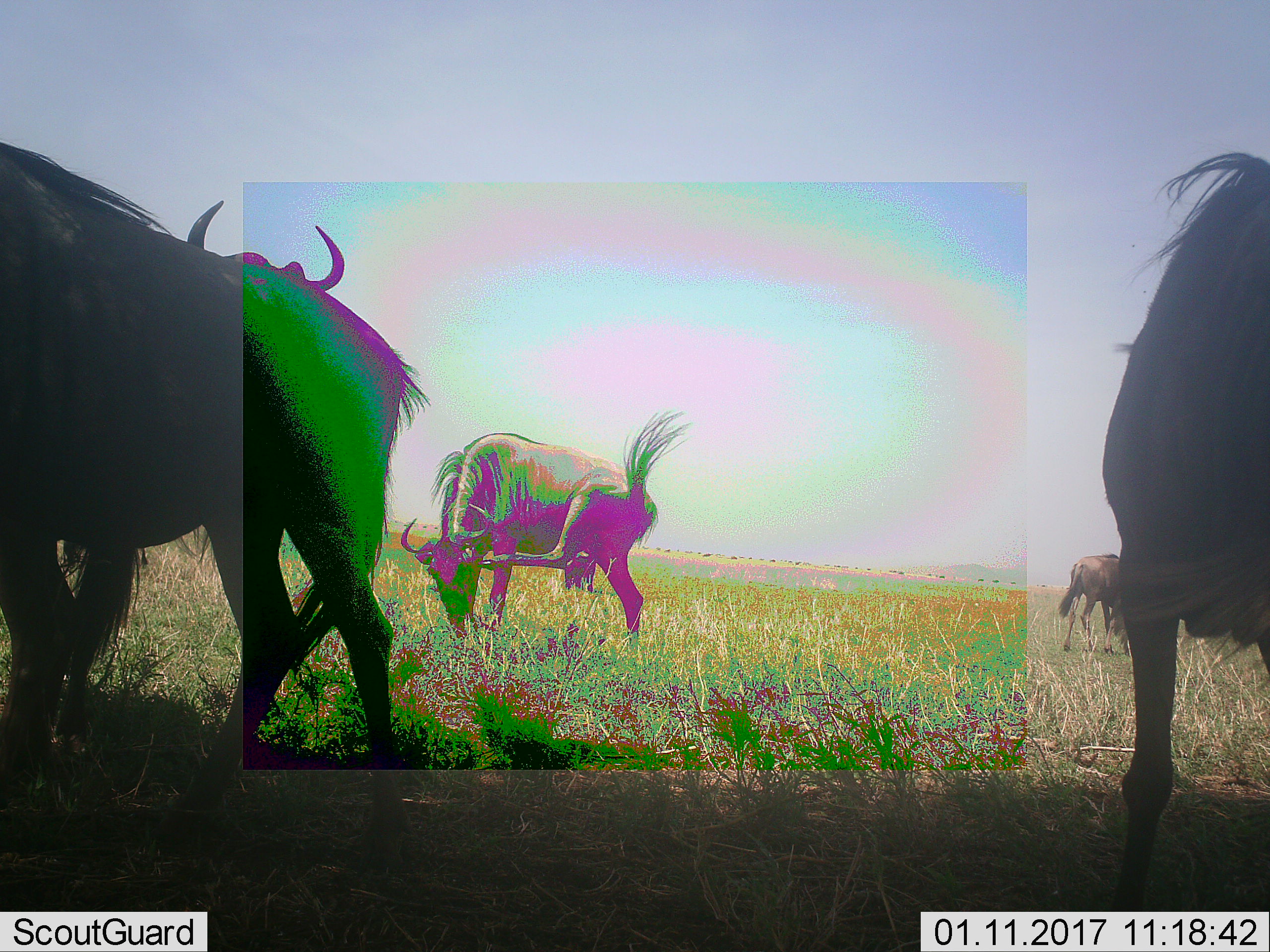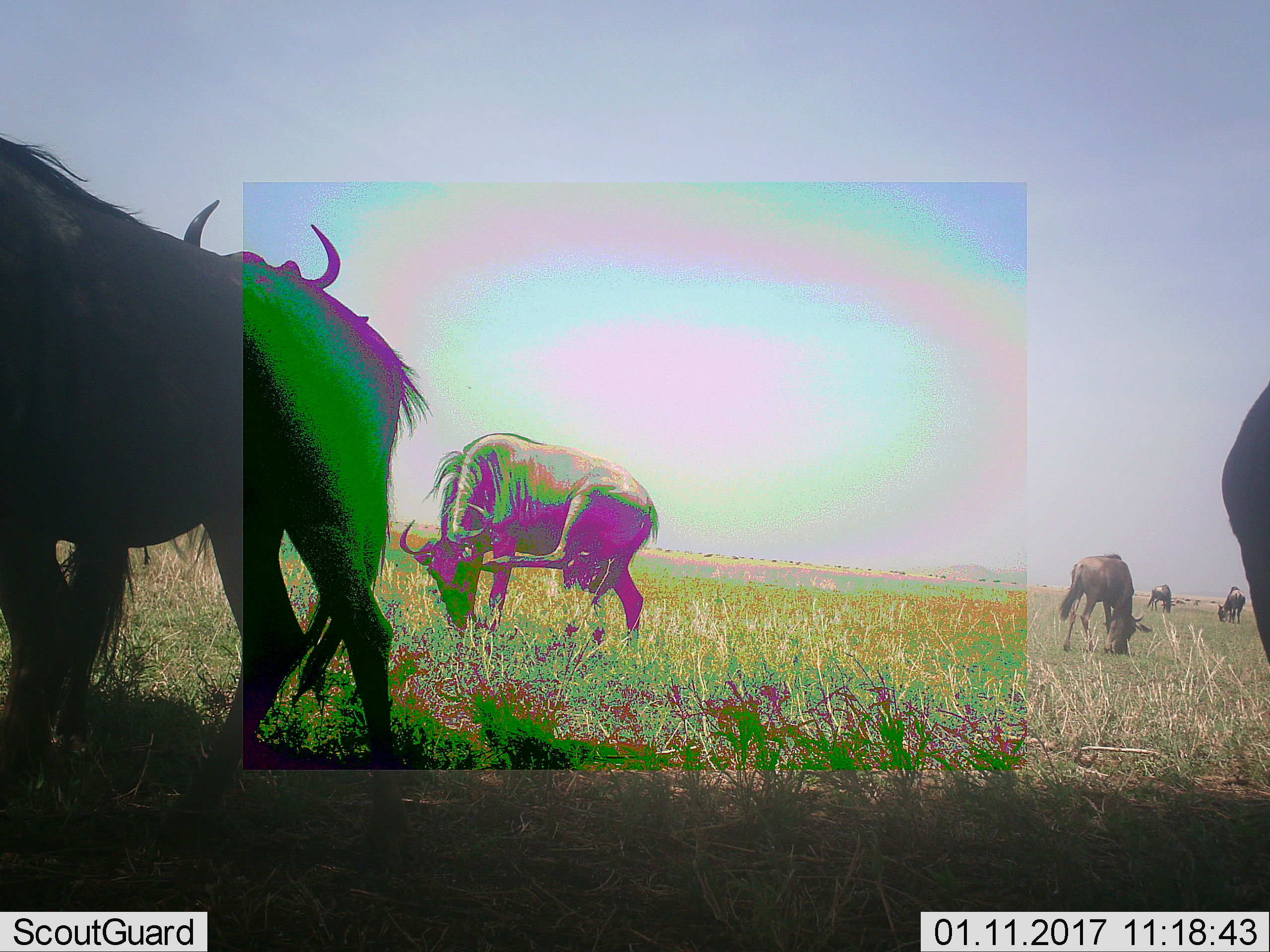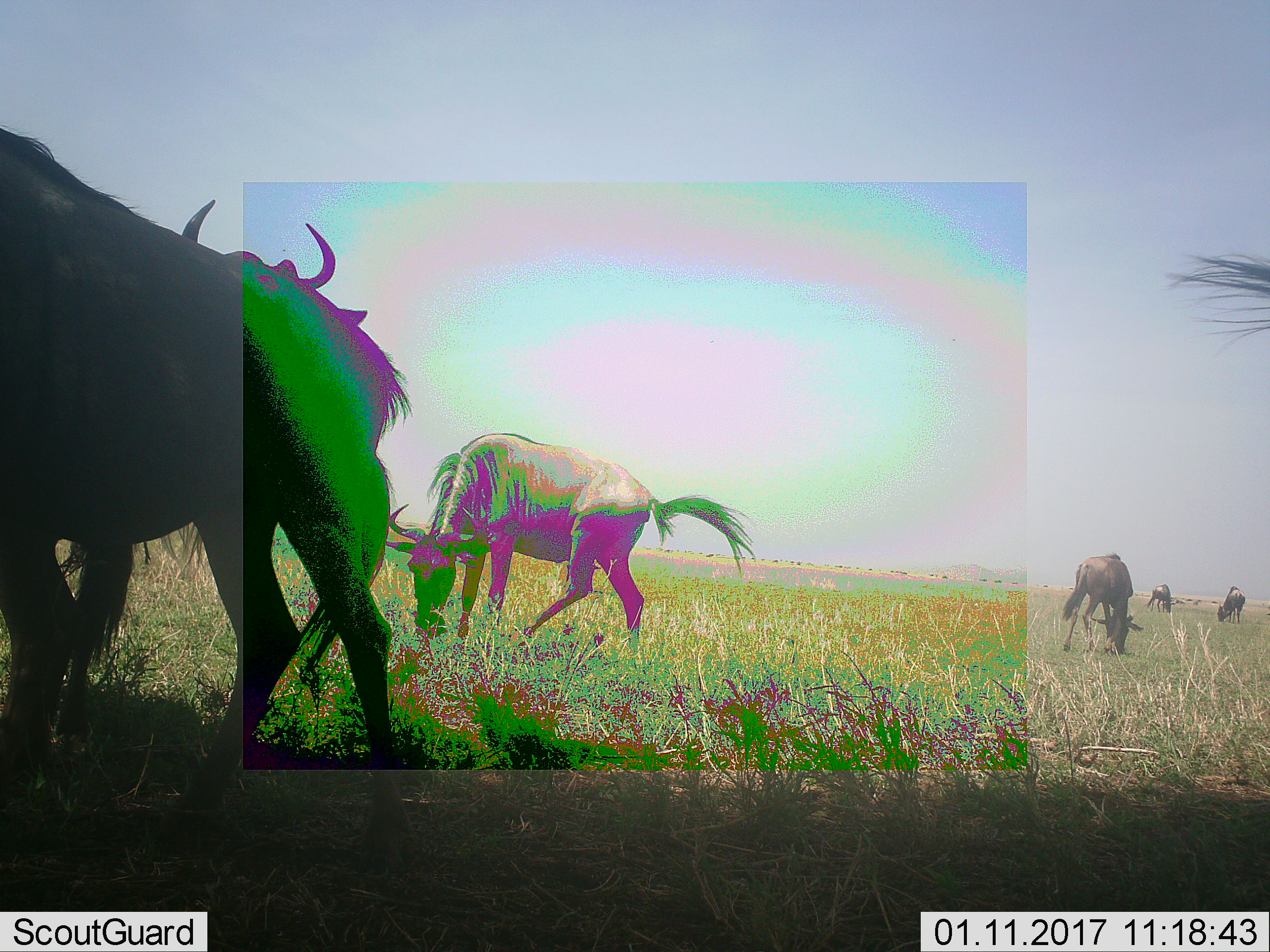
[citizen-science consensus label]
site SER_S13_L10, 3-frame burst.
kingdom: Animalia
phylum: Chordata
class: Mammalia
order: Artiodactyla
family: Bovidae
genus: Connochaetes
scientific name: Connochaetes taurinus taurinus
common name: blue wildebeest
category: wildebeestblue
Wildebeestblue (blue wildebeest) (Connochaetes taurinus taurinus), count 6. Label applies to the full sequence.